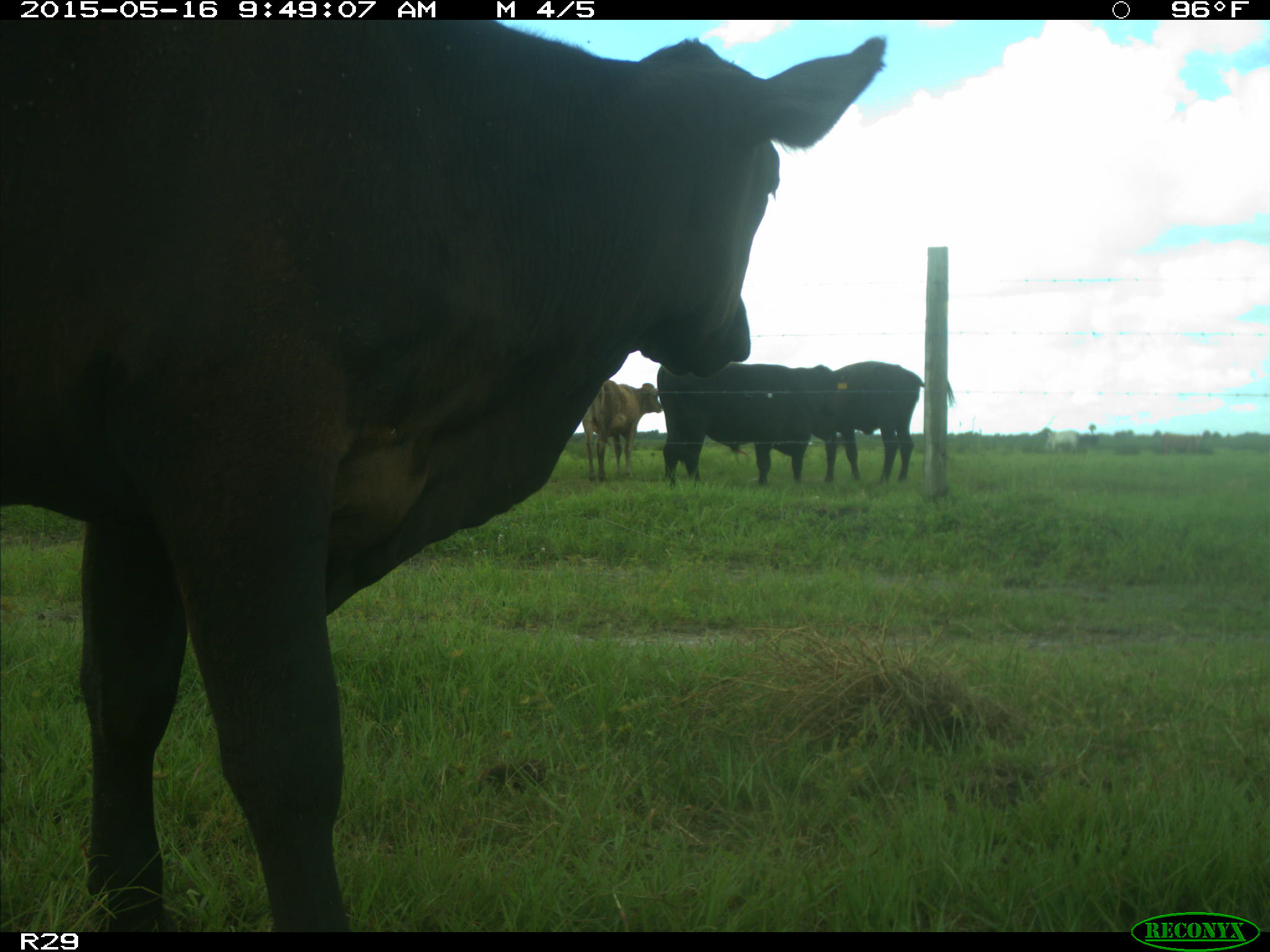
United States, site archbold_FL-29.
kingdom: Animalia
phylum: Chordata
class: Mammalia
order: Artiodactyla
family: Bovidae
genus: Bos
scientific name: Bos taurus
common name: domestic cow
Bos taurus (domestic cow).